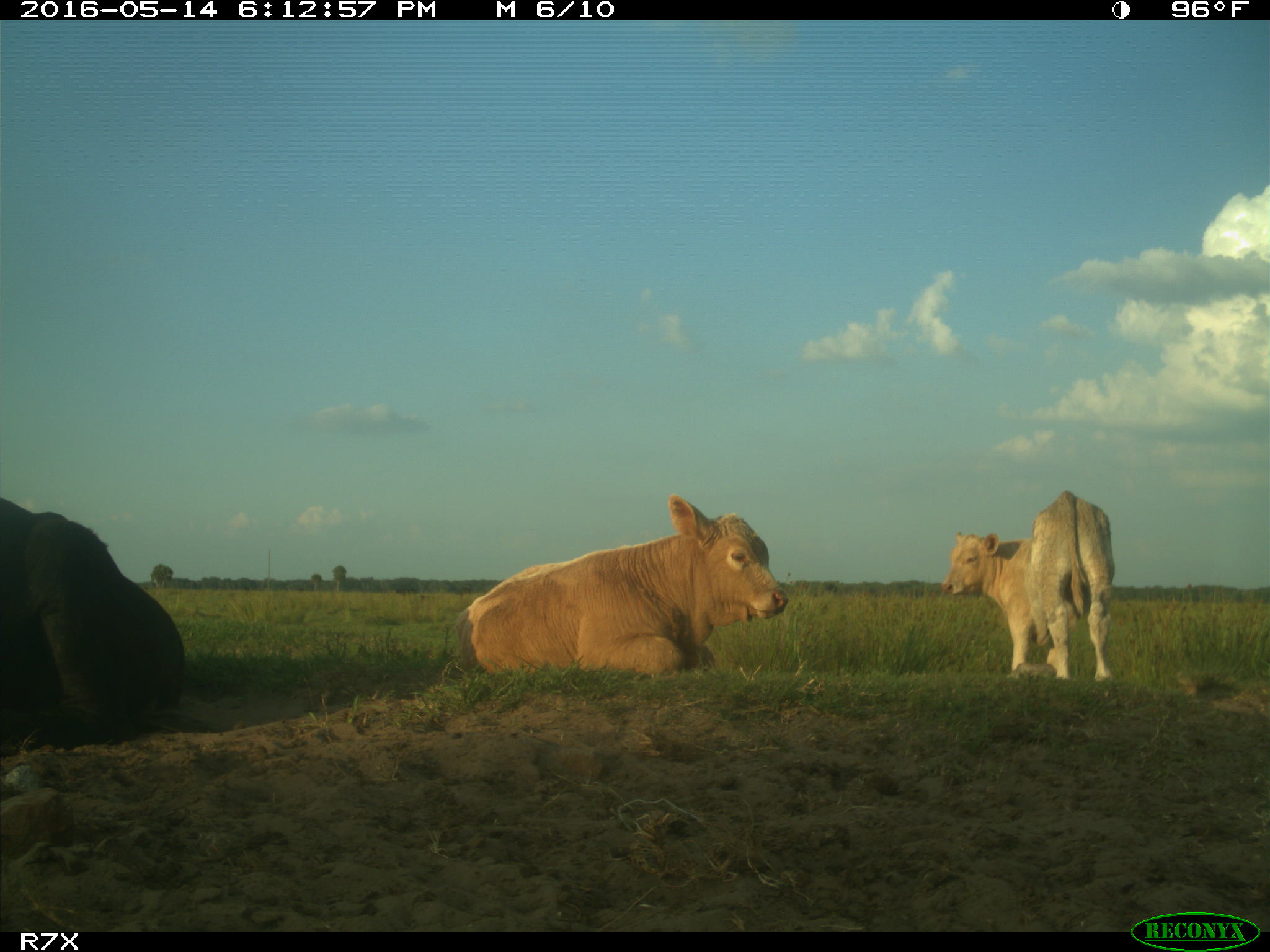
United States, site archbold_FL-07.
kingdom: Animalia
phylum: Chordata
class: Mammalia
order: Artiodactyla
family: Bovidae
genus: Bos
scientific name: Bos taurus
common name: domestic cow